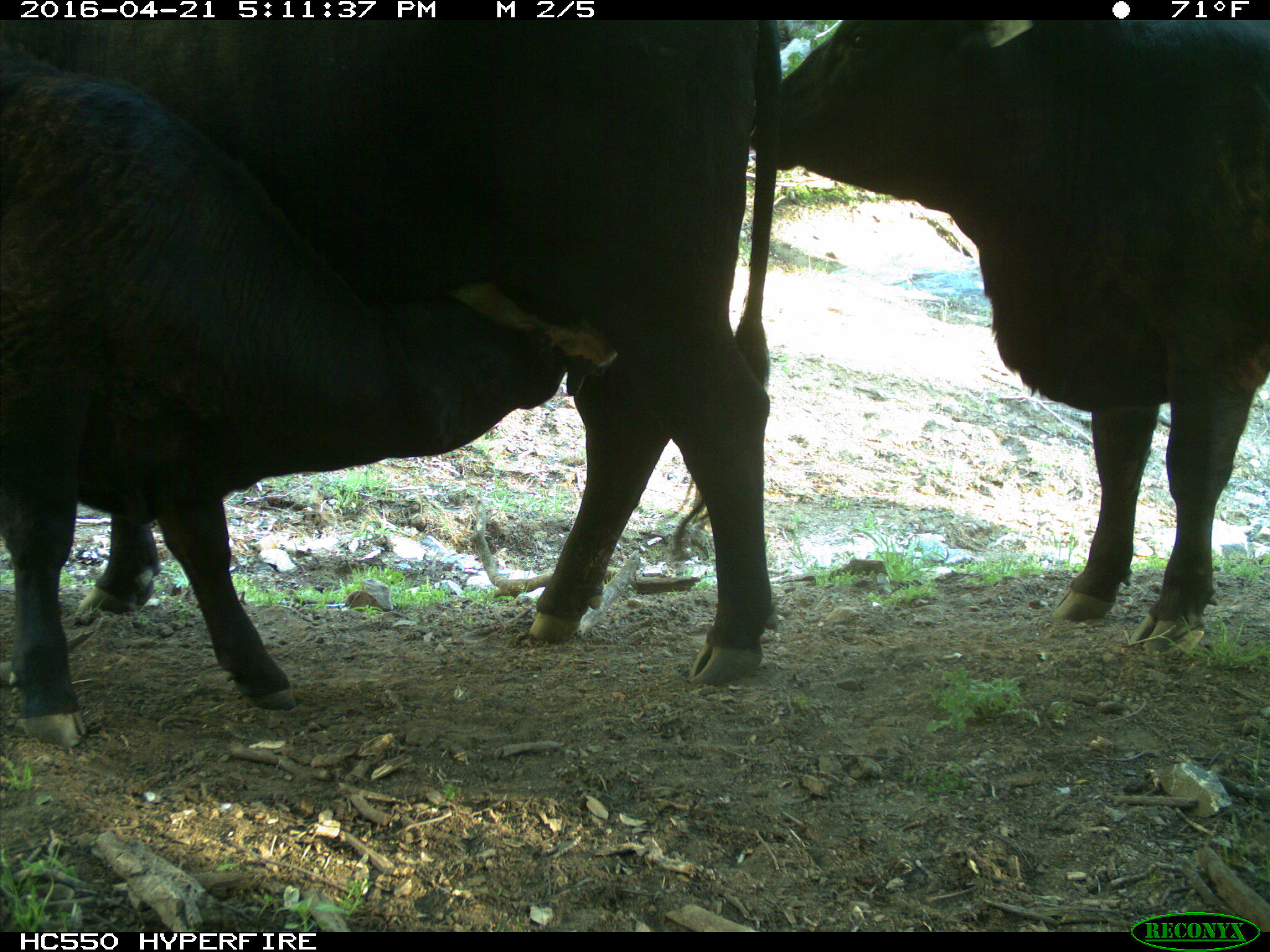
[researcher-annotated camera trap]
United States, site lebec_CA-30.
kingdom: Animalia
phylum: Chordata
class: Mammalia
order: Artiodactyla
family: Bovidae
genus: Bos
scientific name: Bos taurus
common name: domestic cow